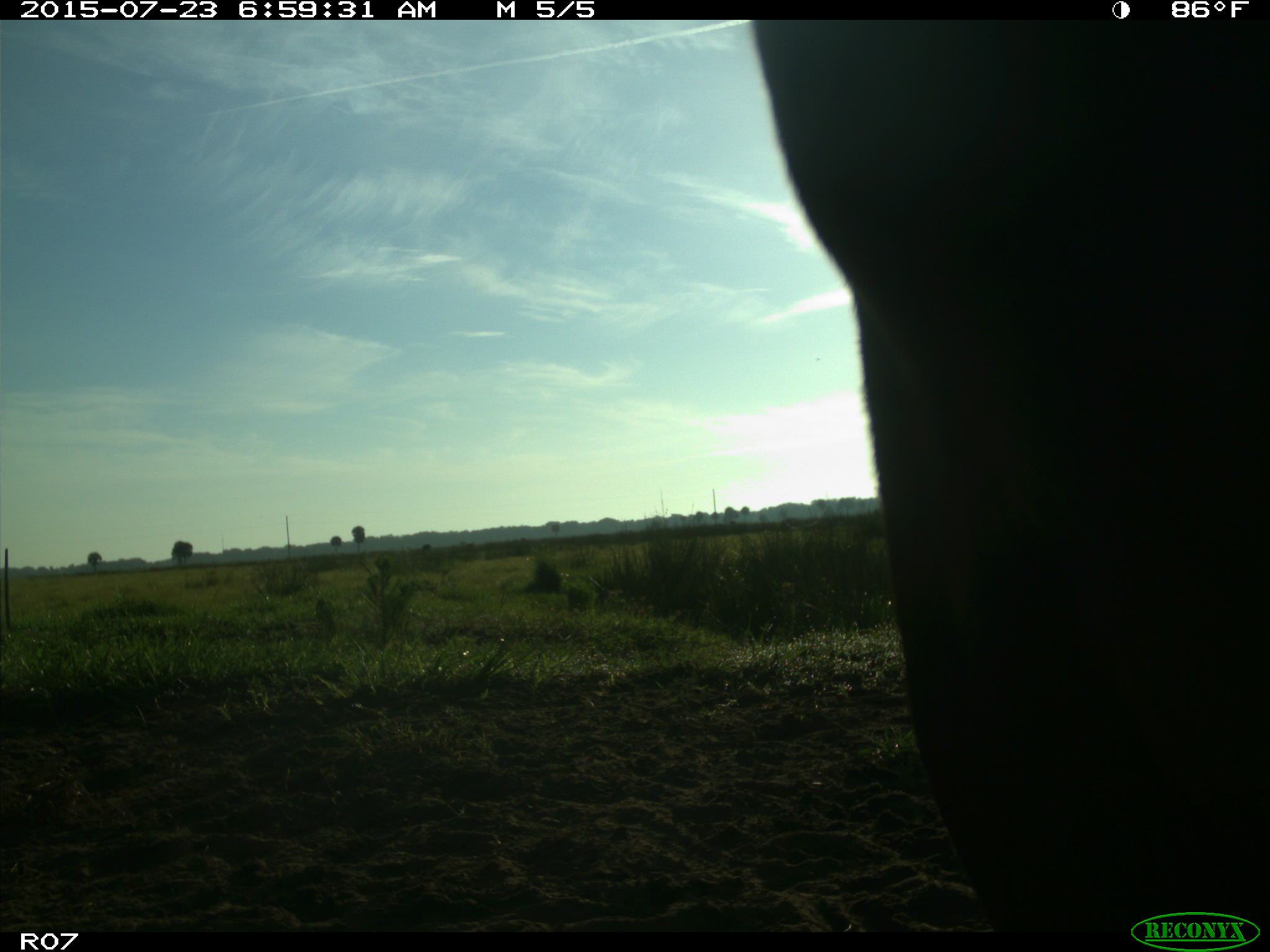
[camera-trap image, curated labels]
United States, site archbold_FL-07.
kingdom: Animalia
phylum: Chordata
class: Mammalia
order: Artiodactyla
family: Bovidae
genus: Bos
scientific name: Bos taurus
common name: domestic cow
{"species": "Bos taurus (domestic cow)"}